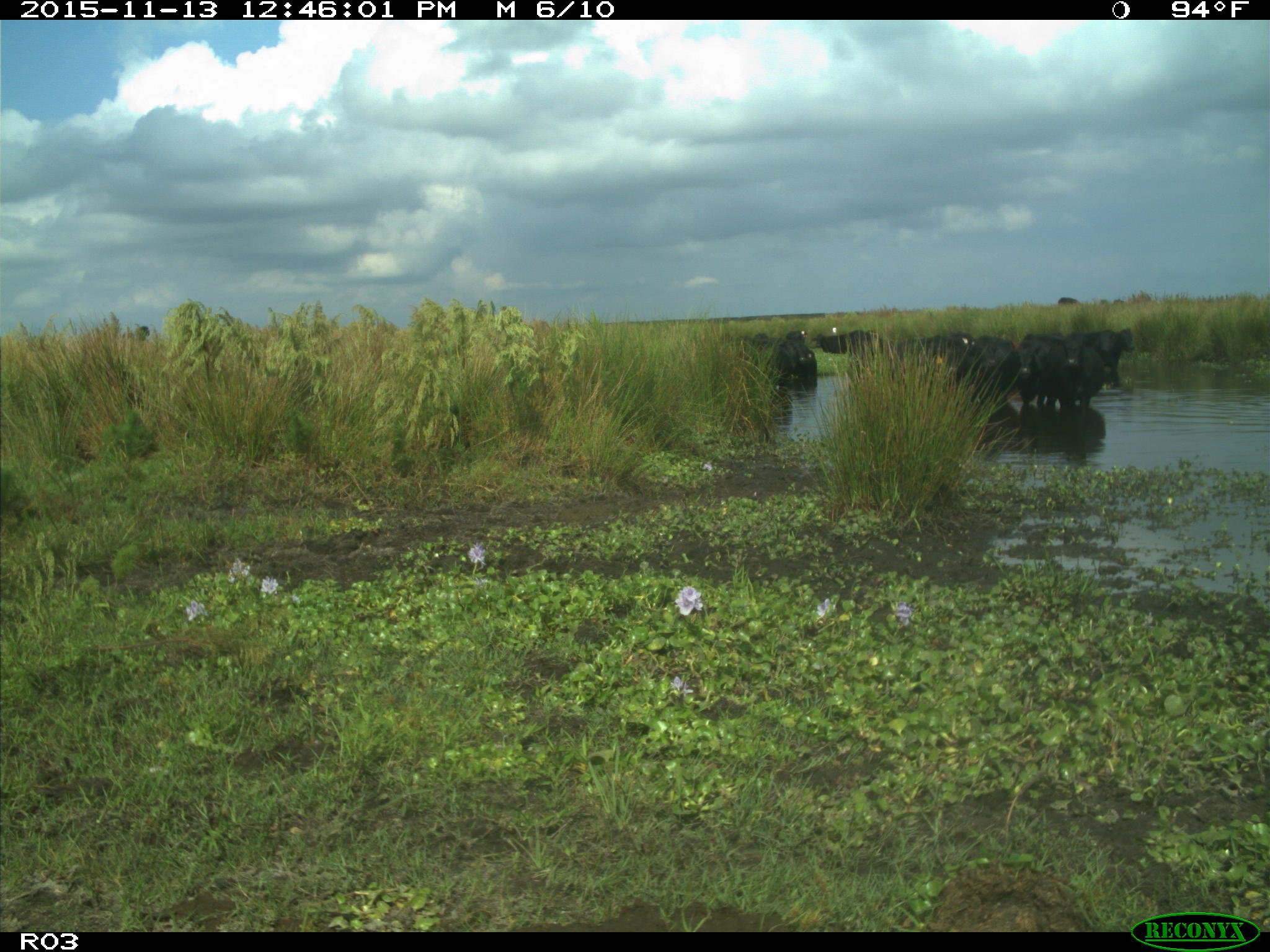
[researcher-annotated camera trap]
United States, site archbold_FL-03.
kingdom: Animalia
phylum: Chordata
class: Mammalia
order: Artiodactyla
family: Bovidae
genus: Bos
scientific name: Bos taurus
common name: domestic cow